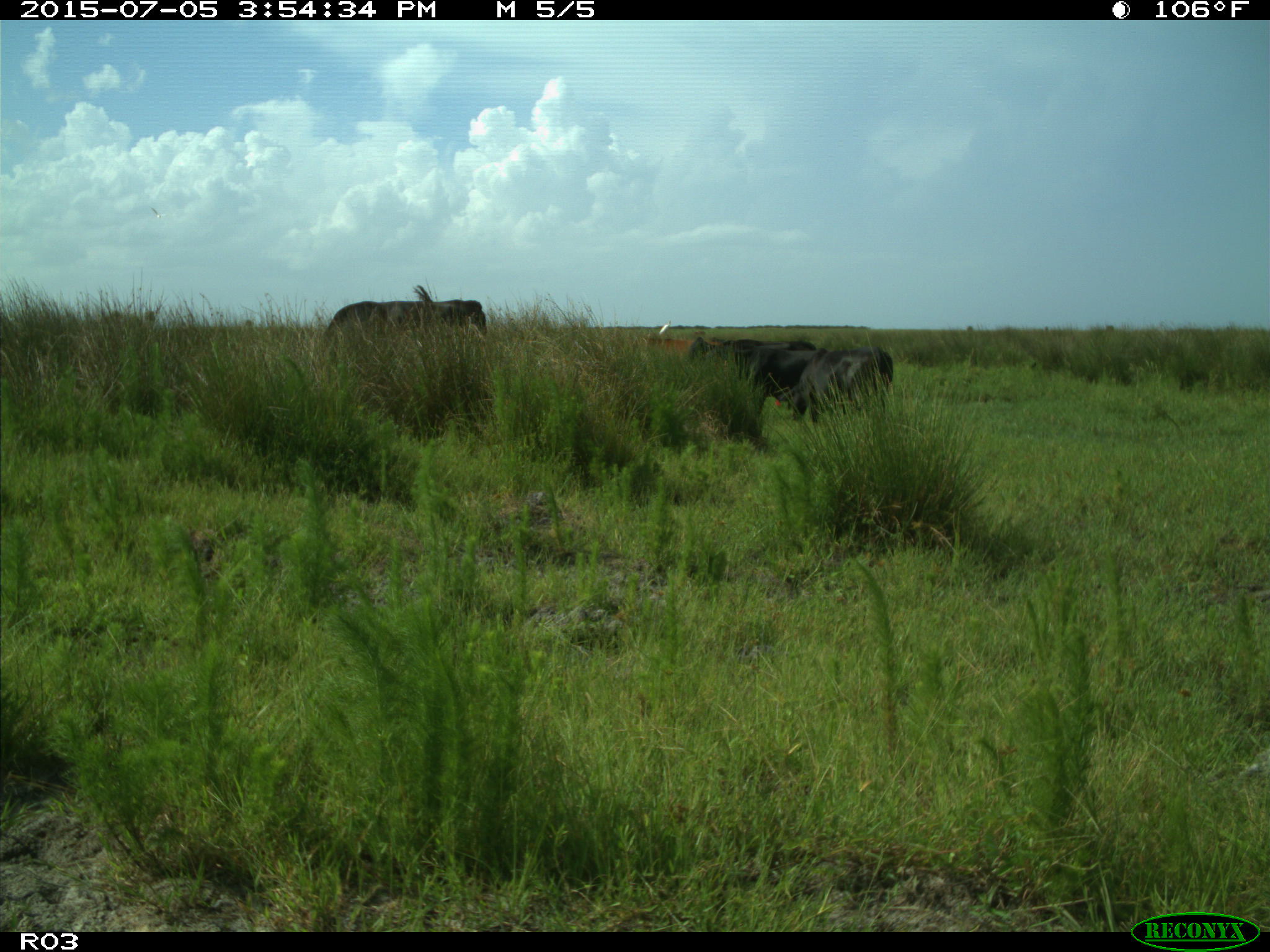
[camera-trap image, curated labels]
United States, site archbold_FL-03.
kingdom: Animalia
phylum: Chordata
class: Mammalia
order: Artiodactyla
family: Bovidae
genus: Bos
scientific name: Bos taurus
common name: domestic cow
Bos taurus (domestic cow).